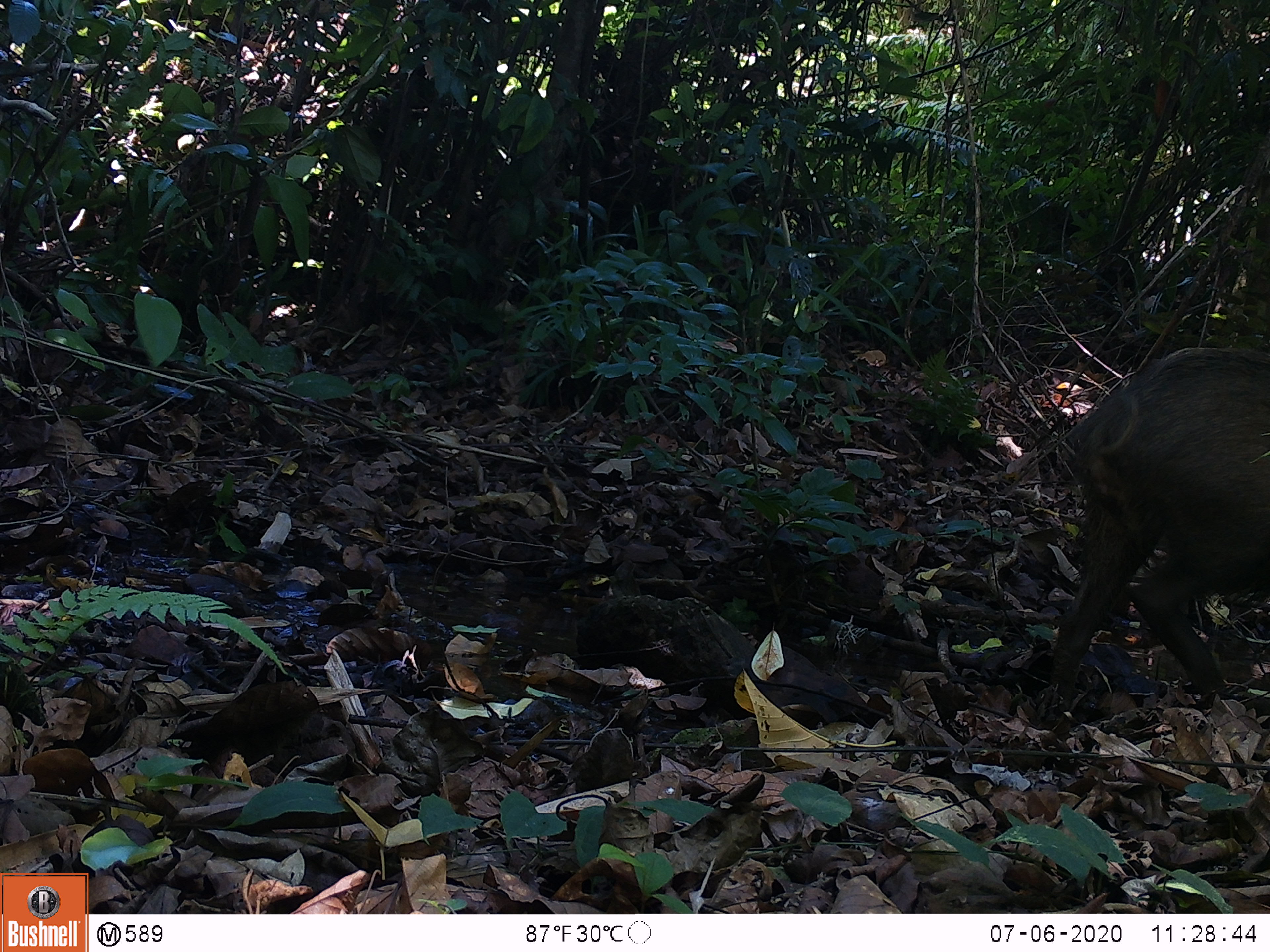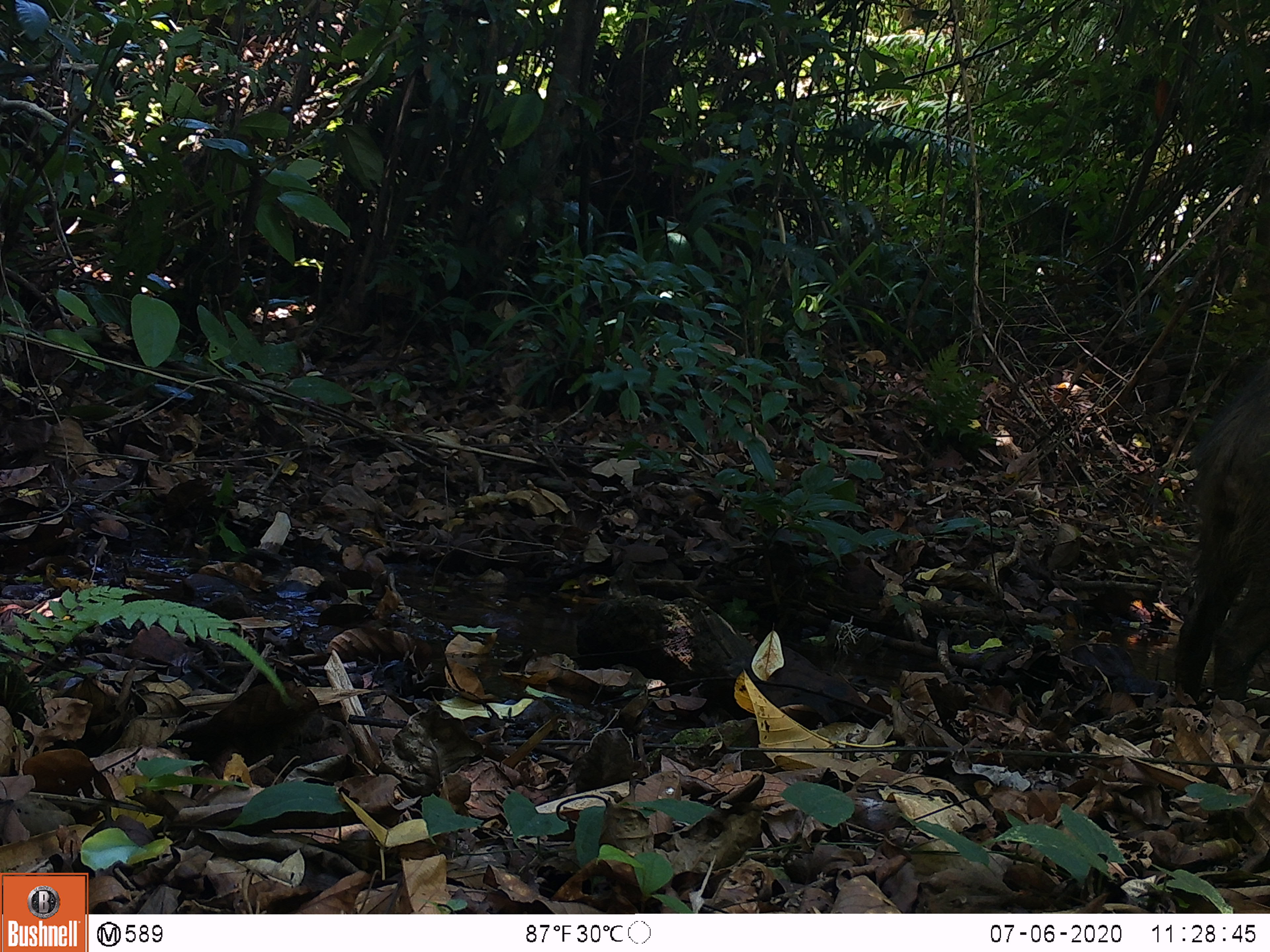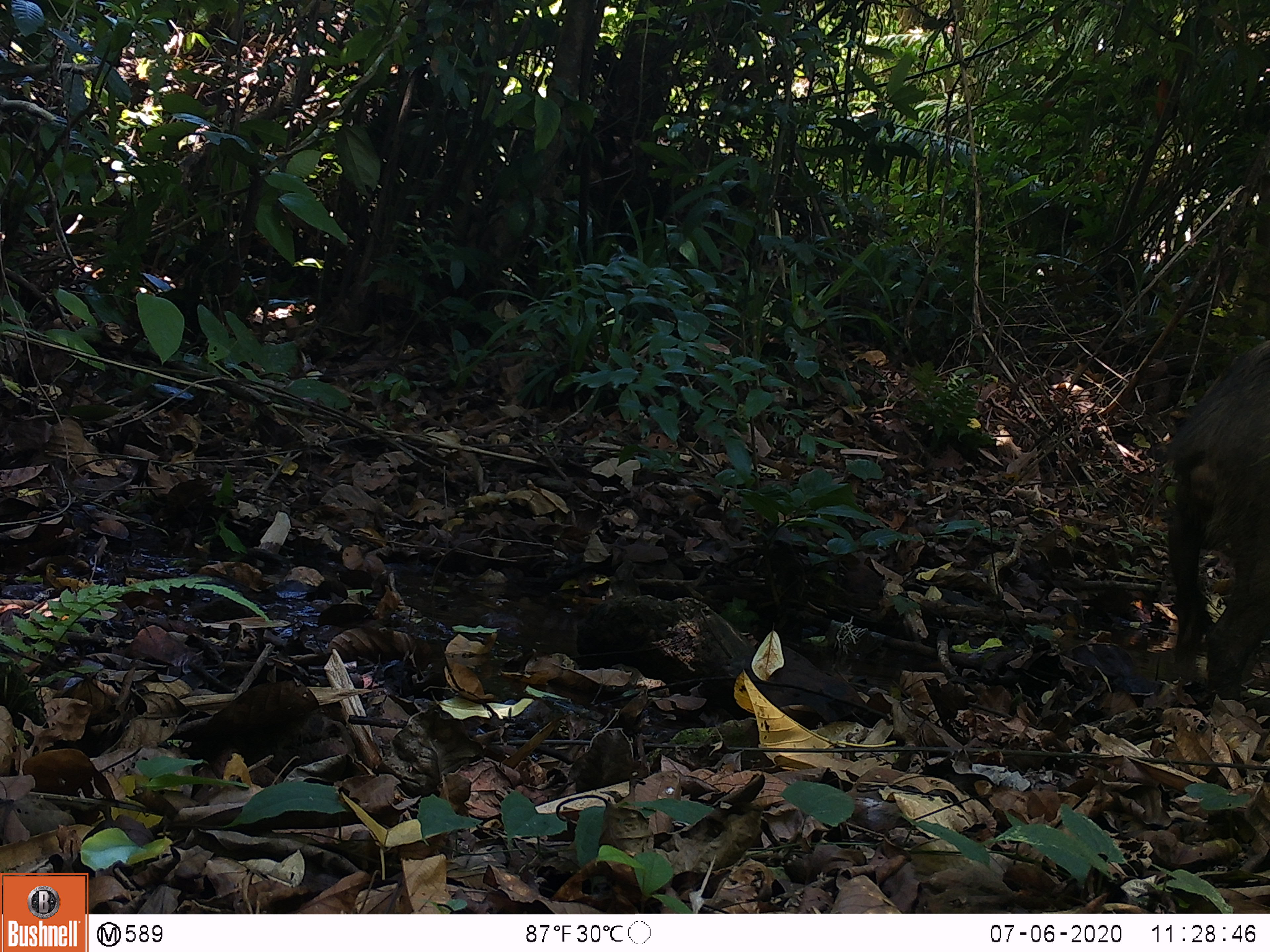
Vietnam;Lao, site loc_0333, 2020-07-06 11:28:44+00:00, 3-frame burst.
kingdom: Animalia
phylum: Chordata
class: Mammalia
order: Artiodactyla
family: Suidae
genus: Sus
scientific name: Sus scrofa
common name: eurasian wild pig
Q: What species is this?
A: Eurasian wild pig (Sus scrofa).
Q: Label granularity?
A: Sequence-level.